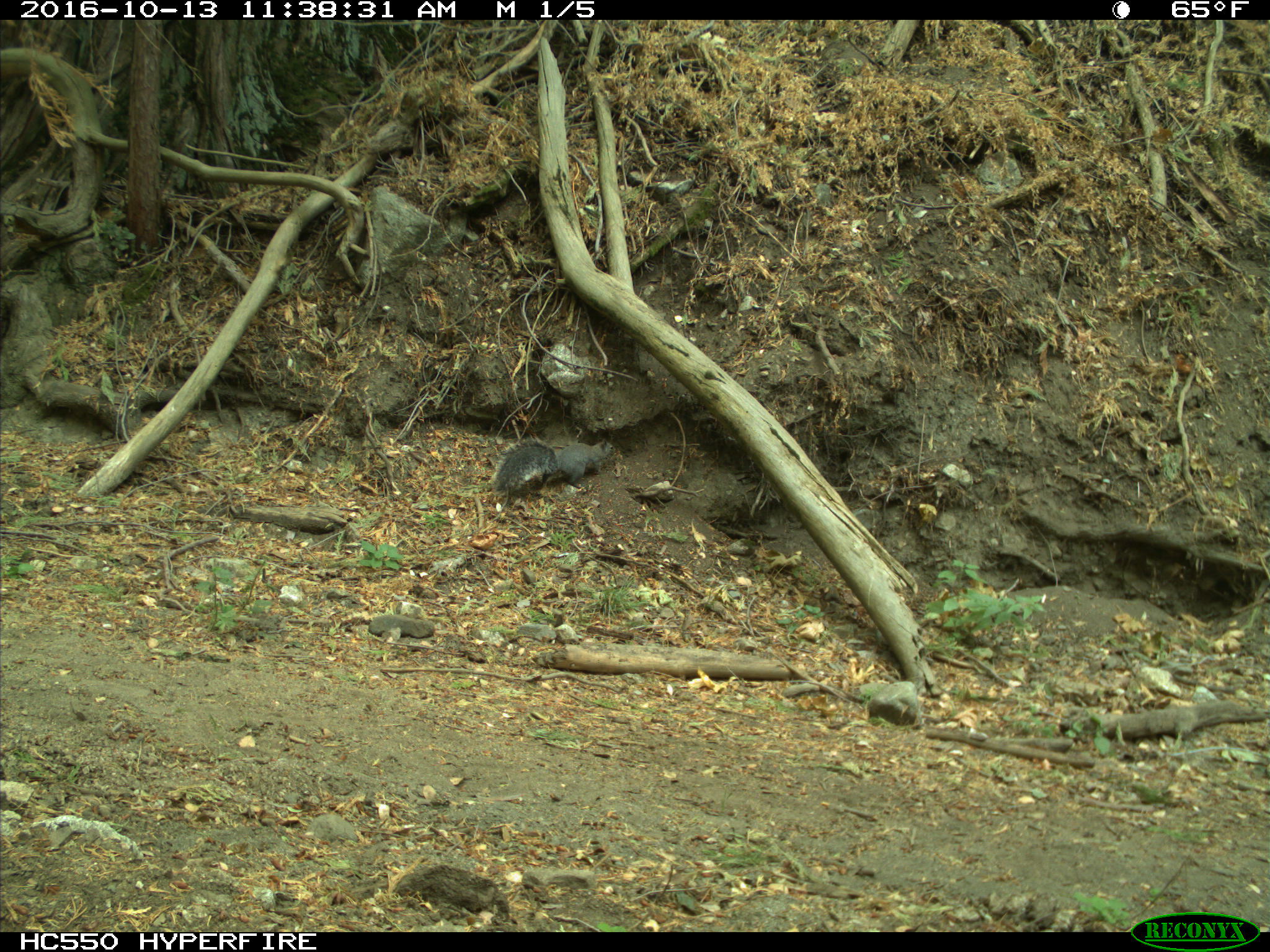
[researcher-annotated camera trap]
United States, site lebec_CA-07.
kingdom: Animalia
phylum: Chordata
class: Mammalia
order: Rodentia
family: Sciuridae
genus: Sciurus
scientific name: Sciurus carolinensis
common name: eastern gray squirrel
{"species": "Sciurus carolinensis (eastern gray squirrel)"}